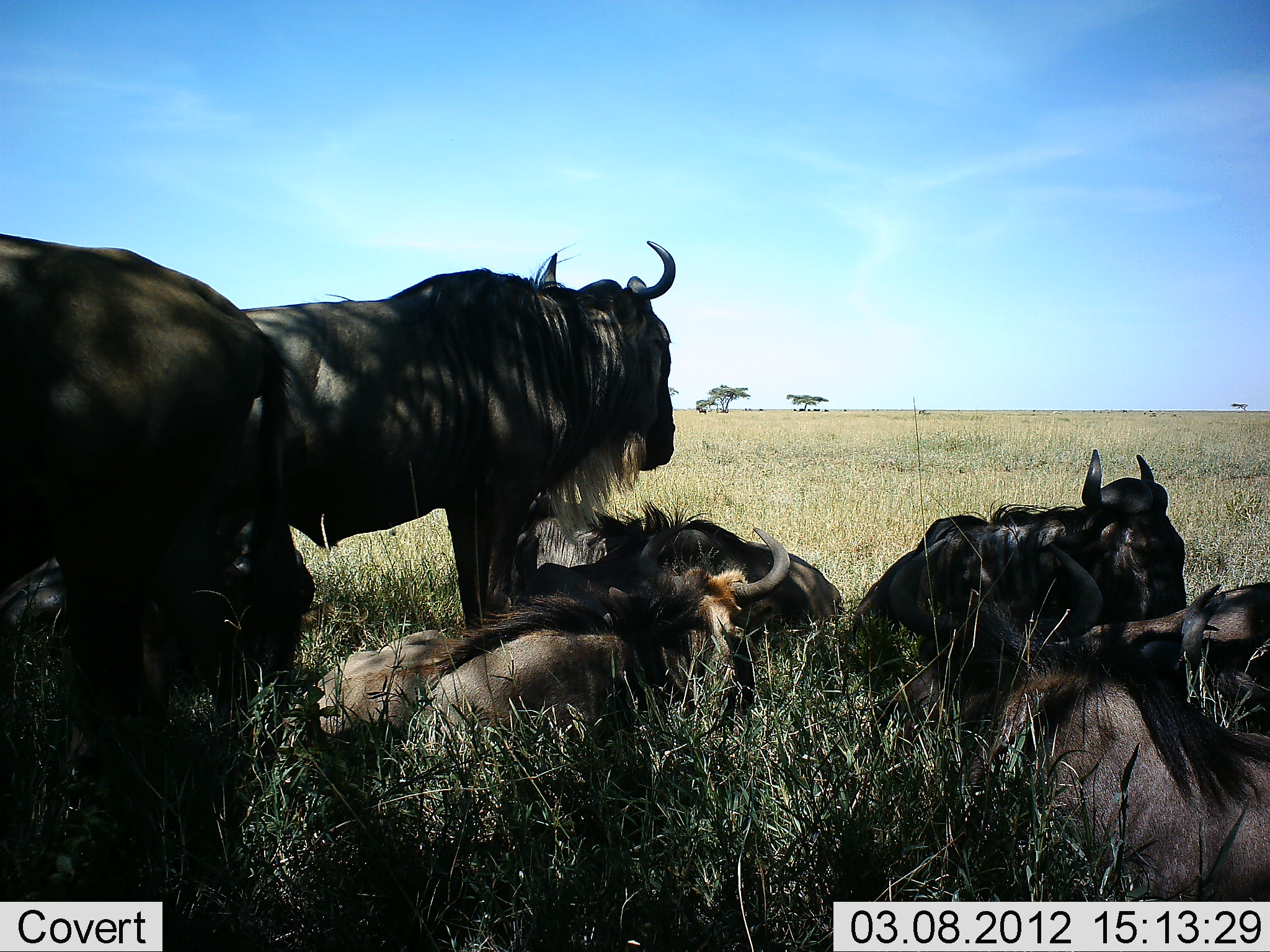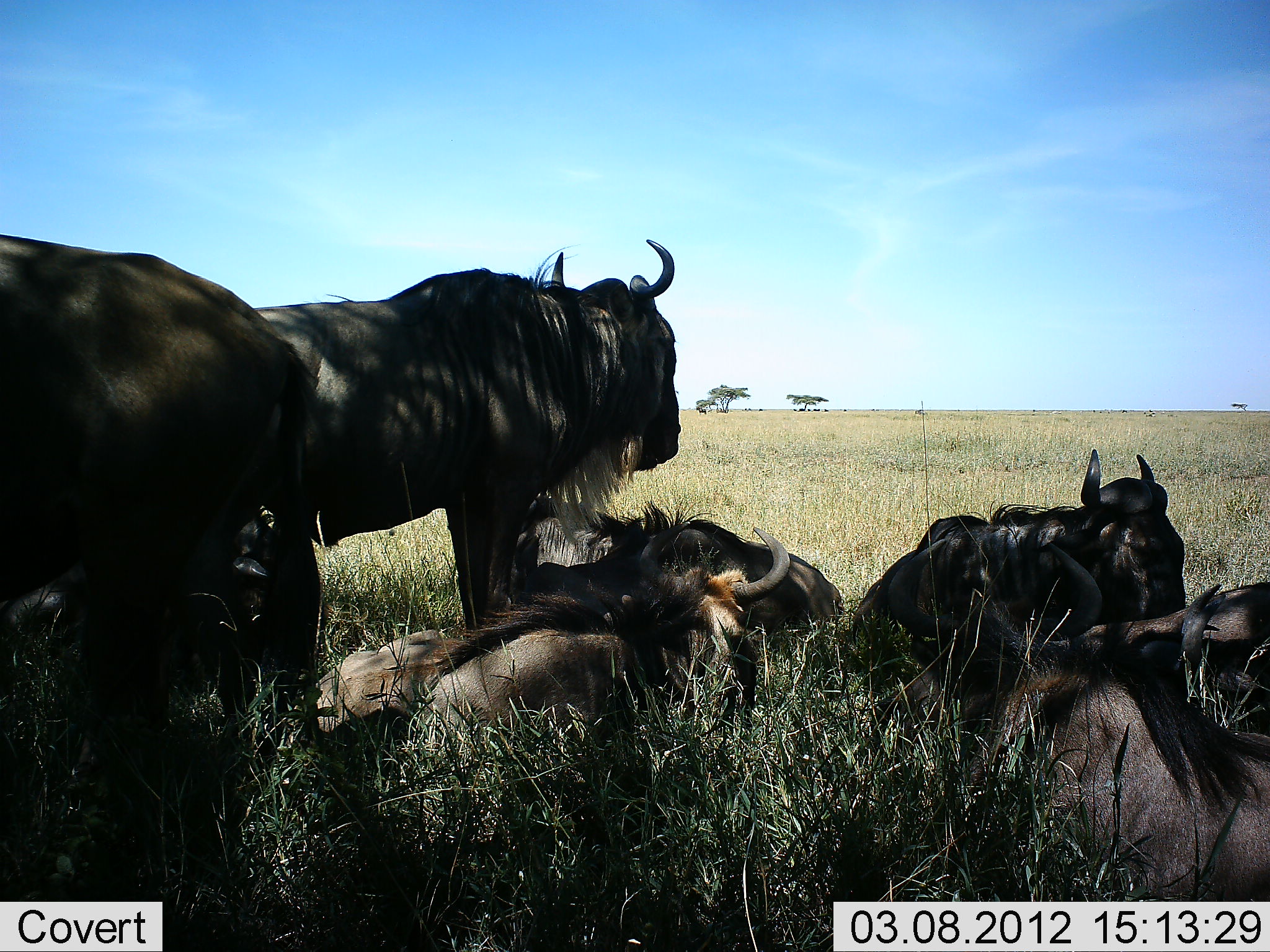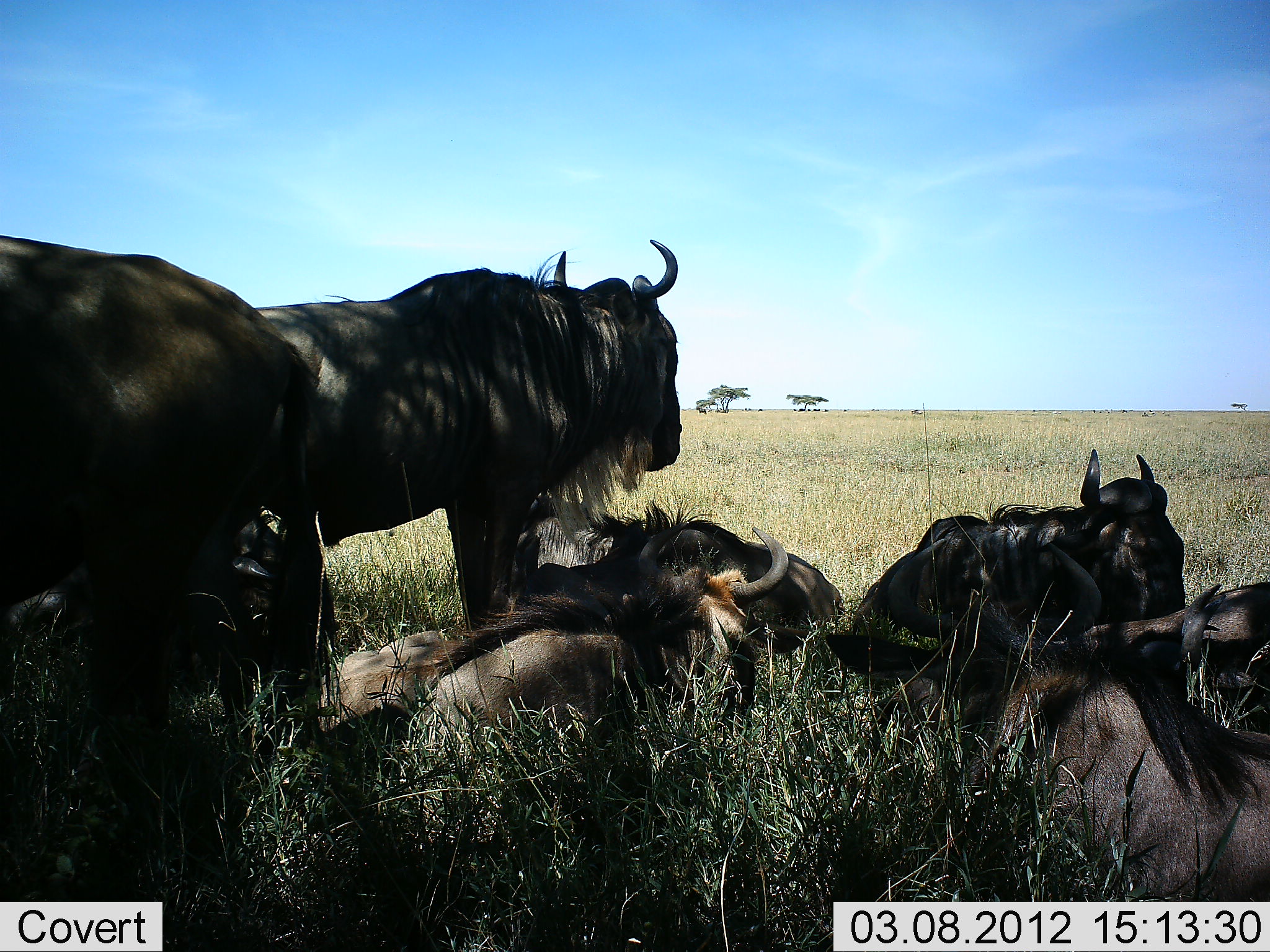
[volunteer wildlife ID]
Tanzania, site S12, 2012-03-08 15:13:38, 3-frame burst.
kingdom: Animalia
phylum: Chordata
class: Mammalia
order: Artiodactyla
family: Bovidae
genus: Connochaetes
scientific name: Connochaetes taurinus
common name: blue wildebeest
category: wildebeest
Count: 7.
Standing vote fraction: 67%.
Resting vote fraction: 100%.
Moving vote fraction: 0%.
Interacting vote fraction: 0%.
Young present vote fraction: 0%.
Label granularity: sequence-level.